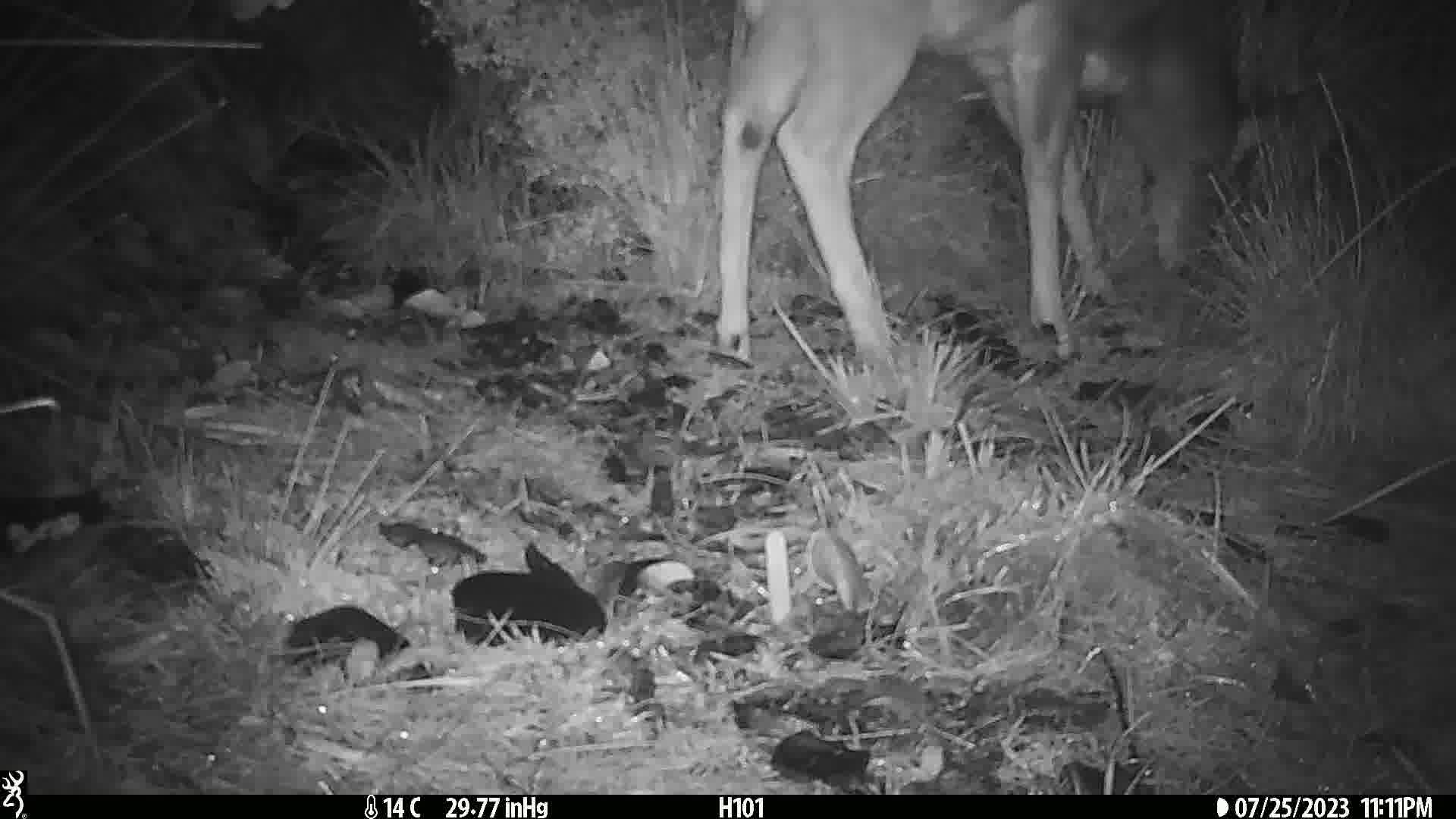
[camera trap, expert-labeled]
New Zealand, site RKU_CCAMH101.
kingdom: Animalia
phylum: Chordata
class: Mammalia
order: Artiodactyla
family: Cervidae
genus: Odocoileus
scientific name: Odocoileus virginianus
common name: white-tailed deer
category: white tailed deer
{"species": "white tailed deer (white-tailed deer) (Odocoileus virginianus)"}